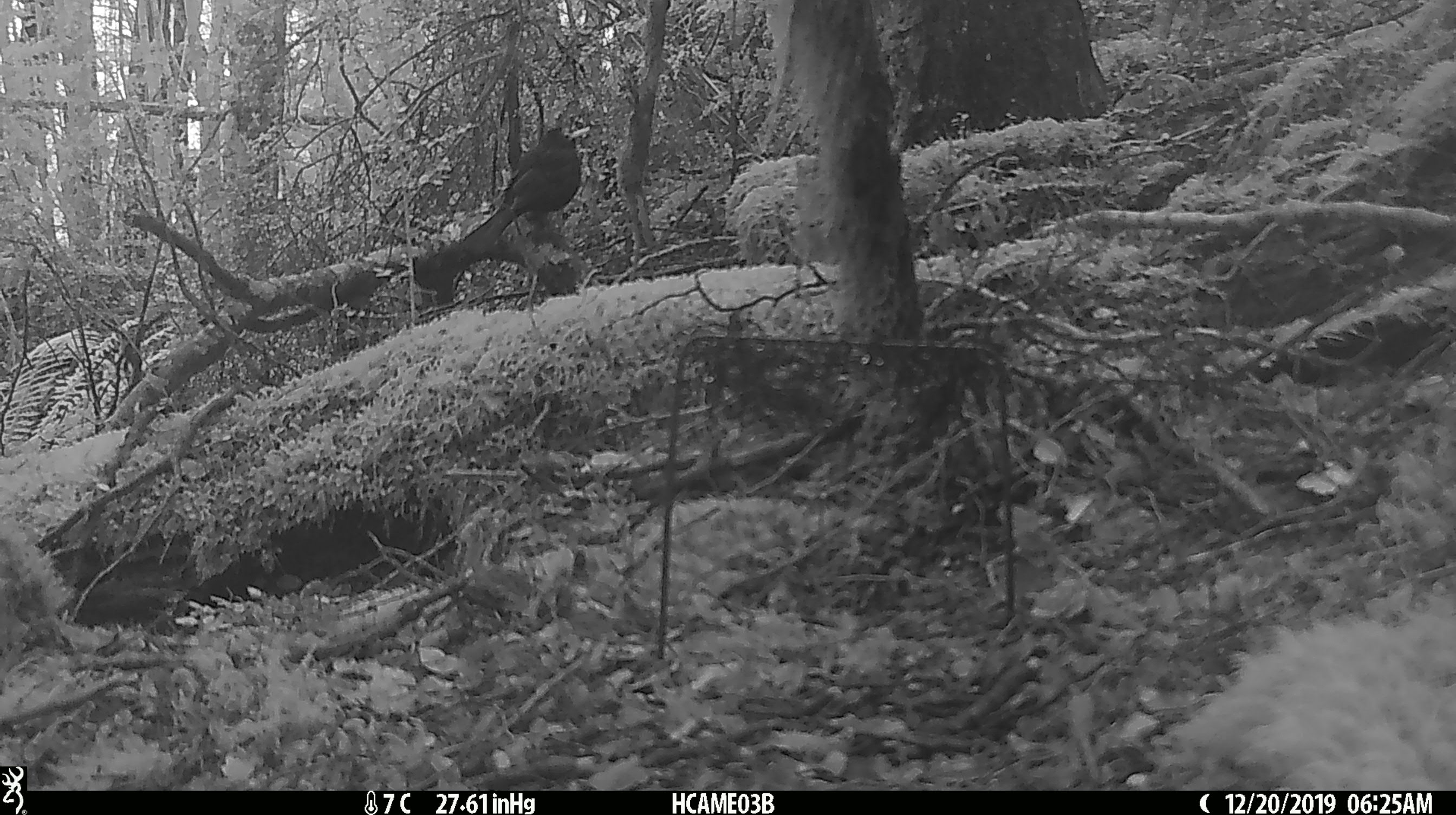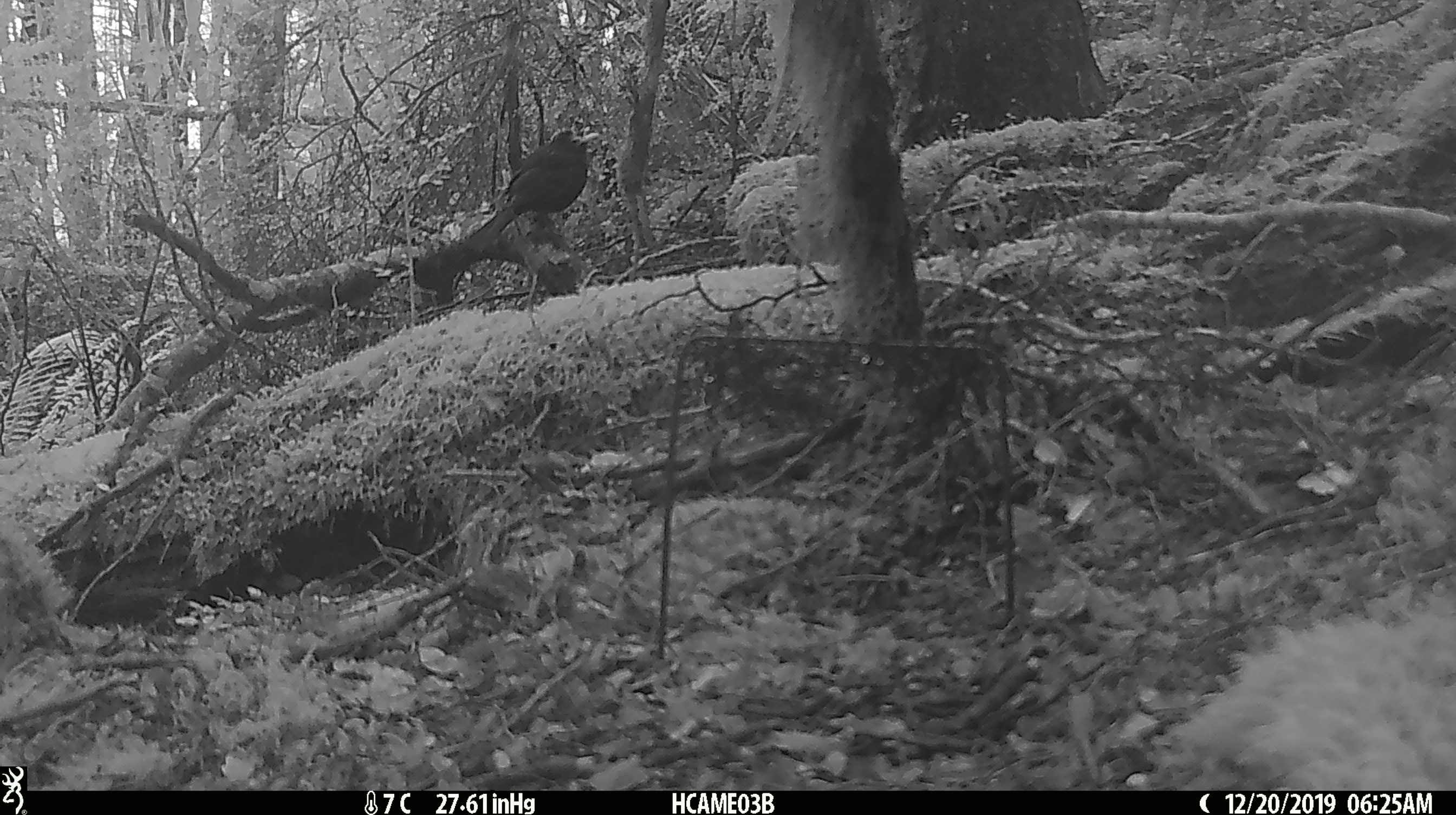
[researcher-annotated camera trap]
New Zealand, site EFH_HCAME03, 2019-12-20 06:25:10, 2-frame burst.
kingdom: Animalia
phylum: Chordata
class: Aves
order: Passeriformes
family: Turdidae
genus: Turdus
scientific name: Turdus merula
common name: eurasian blackbird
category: blackbird